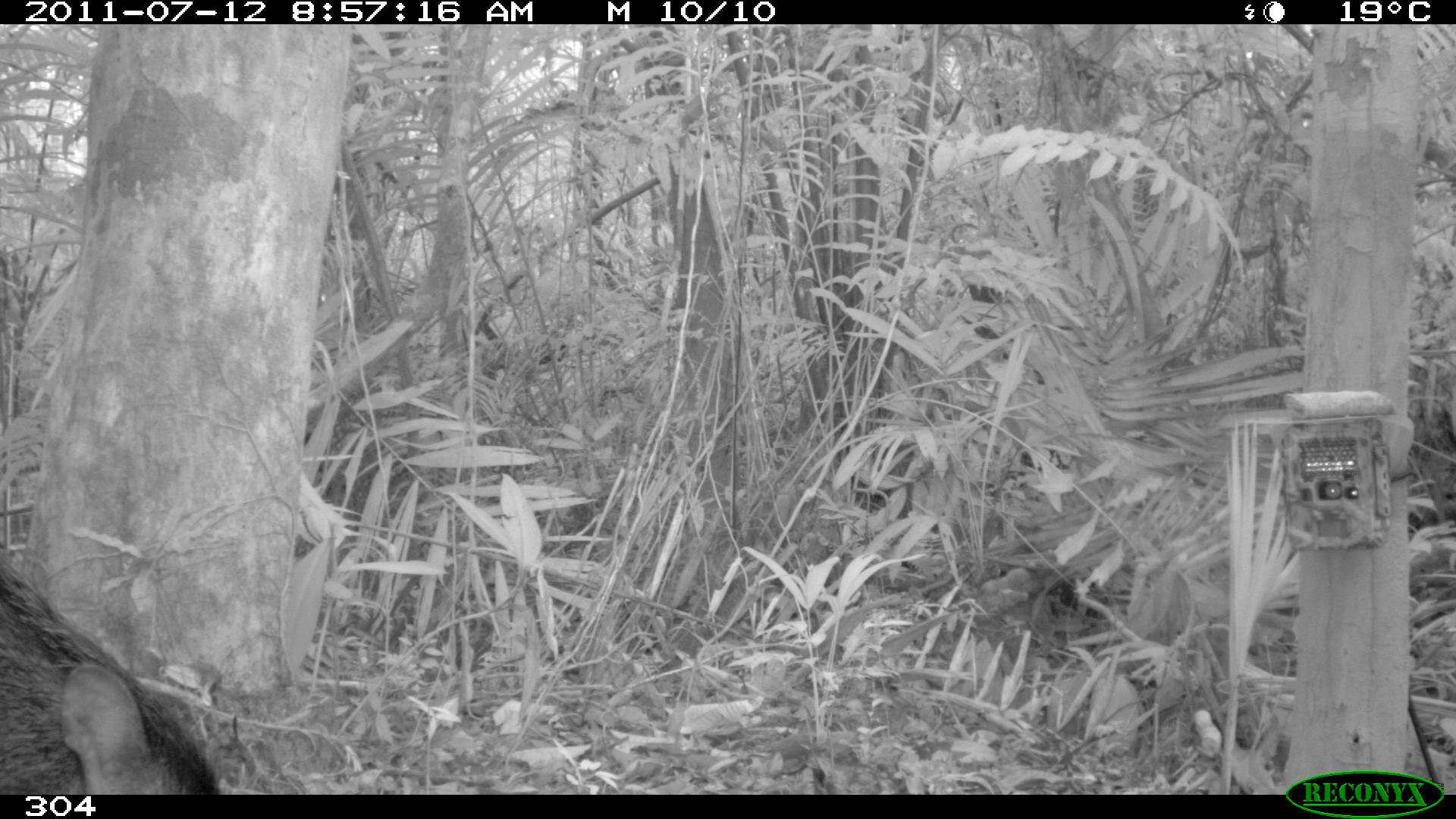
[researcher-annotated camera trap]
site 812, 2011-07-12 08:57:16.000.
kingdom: Animalia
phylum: Chordata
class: Mammalia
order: Artiodactyla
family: Tayassuidae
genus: Tayassu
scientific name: Tayassu pecari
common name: white-lipped peccary